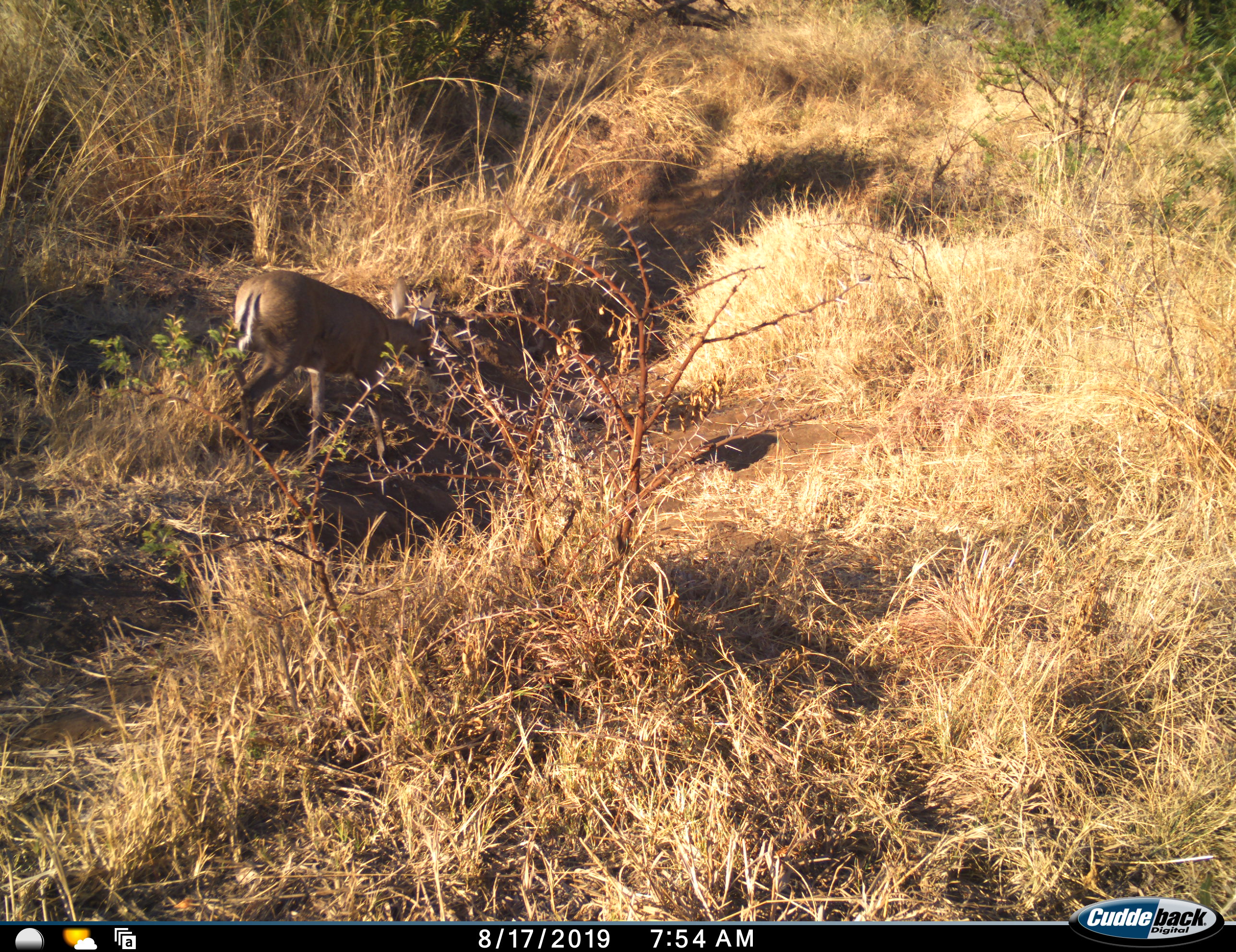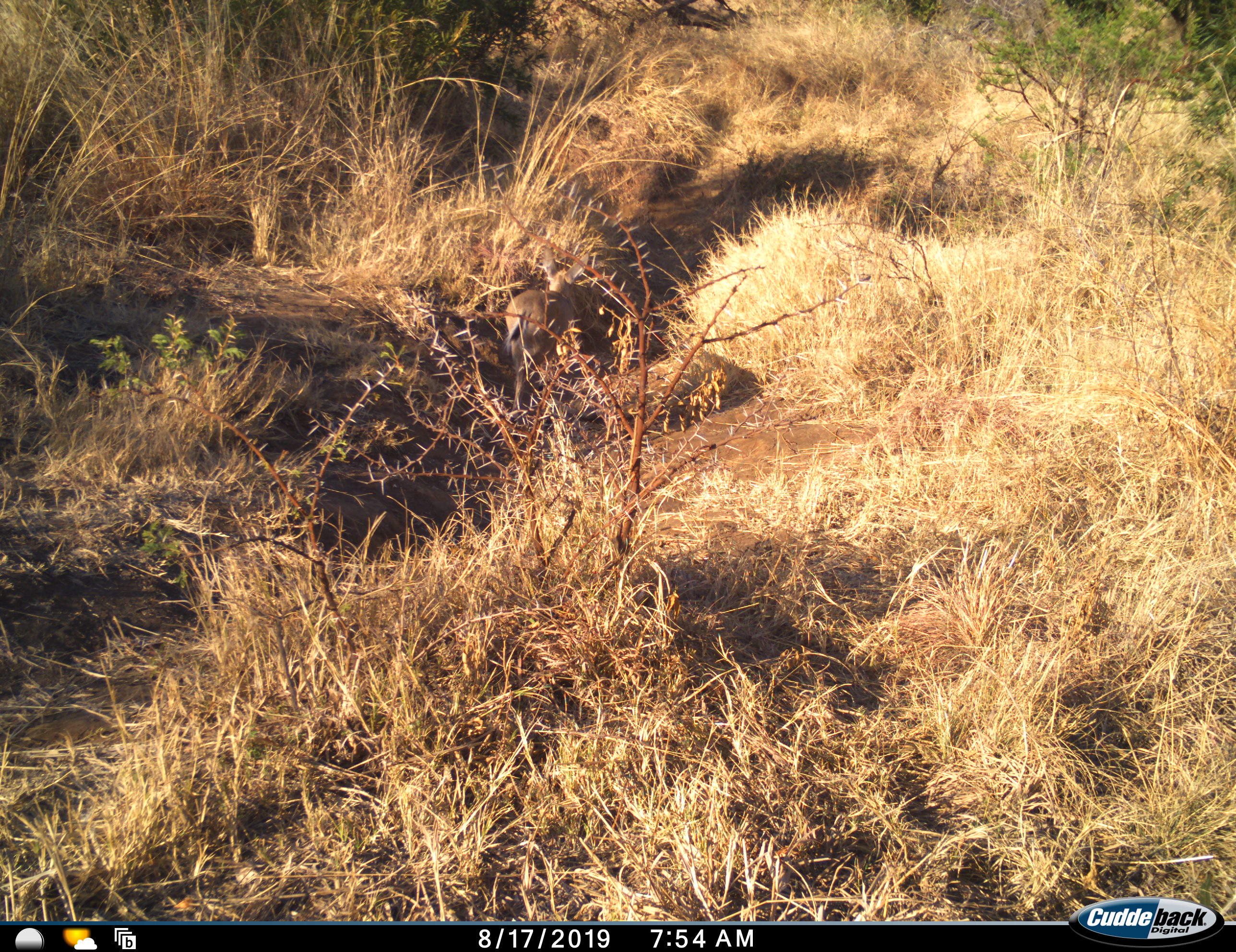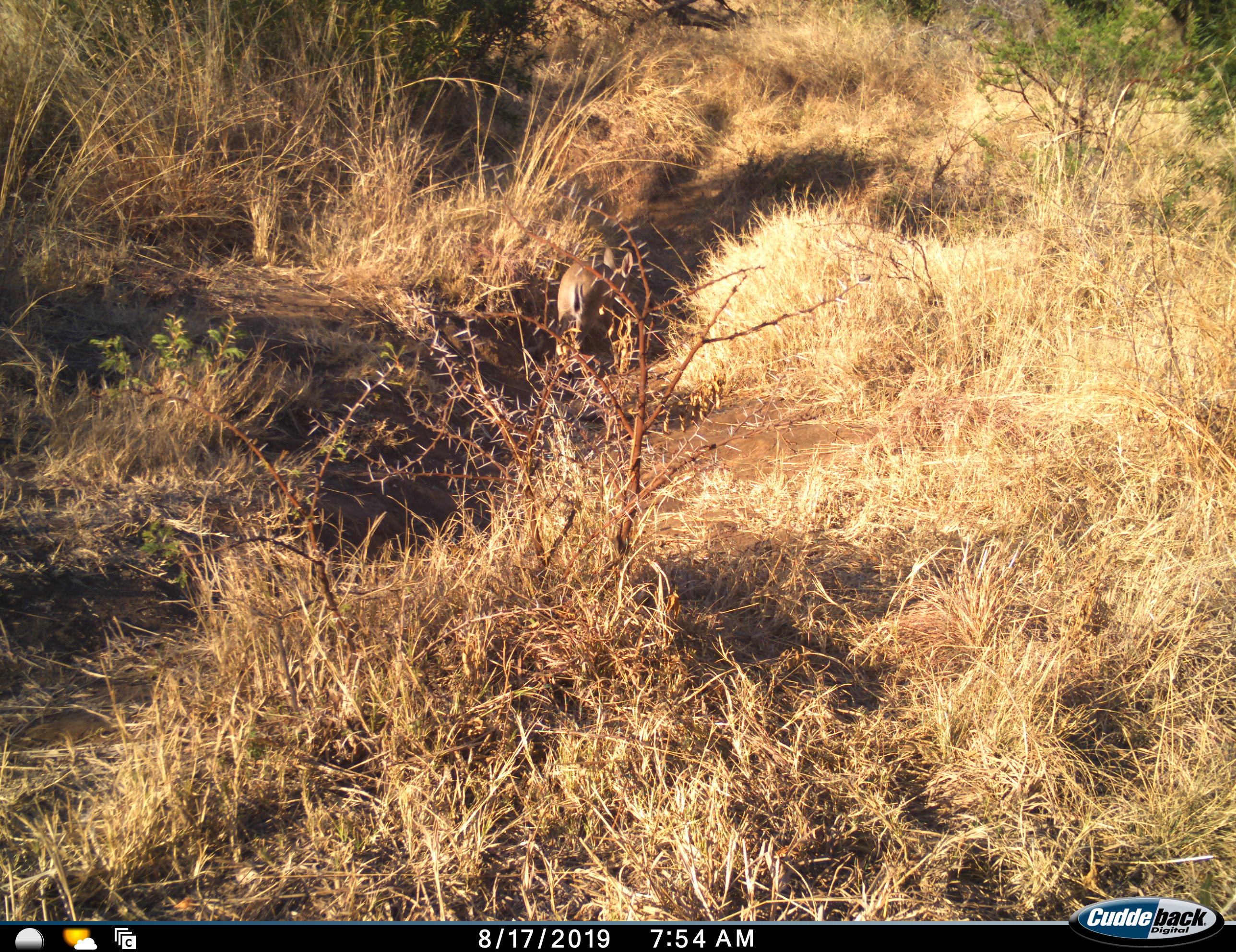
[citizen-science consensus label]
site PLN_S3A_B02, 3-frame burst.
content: unidentified animal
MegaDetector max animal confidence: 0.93